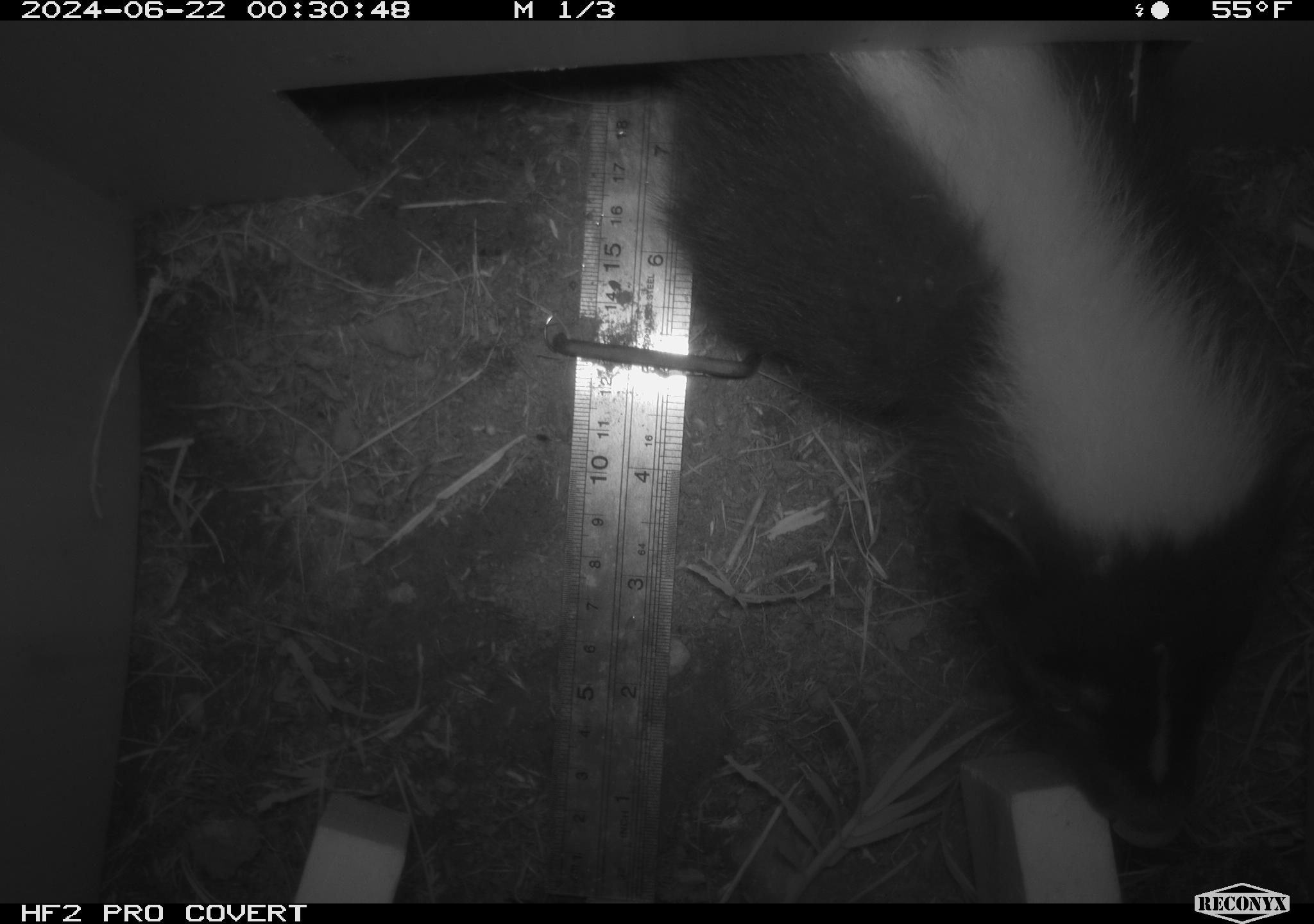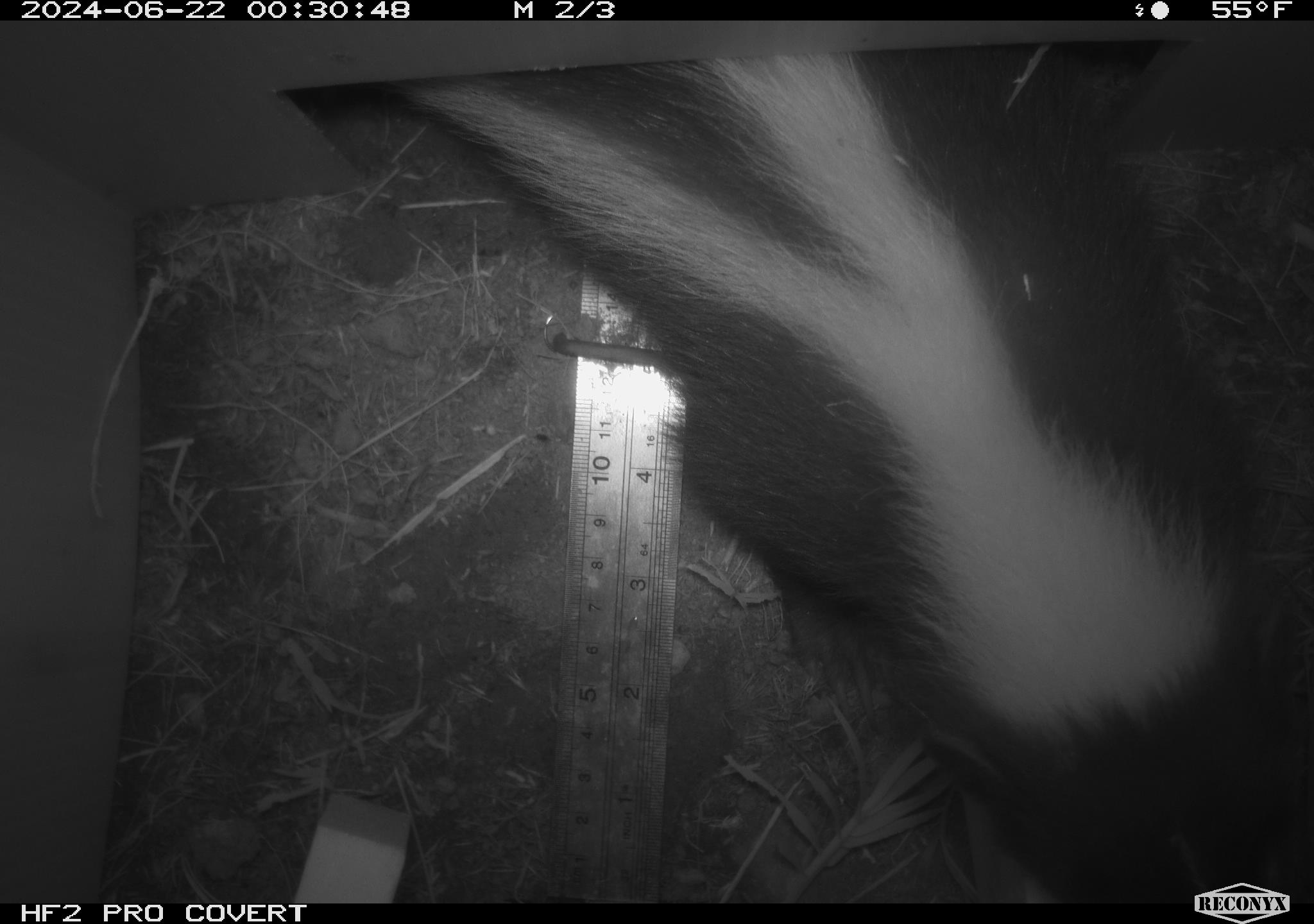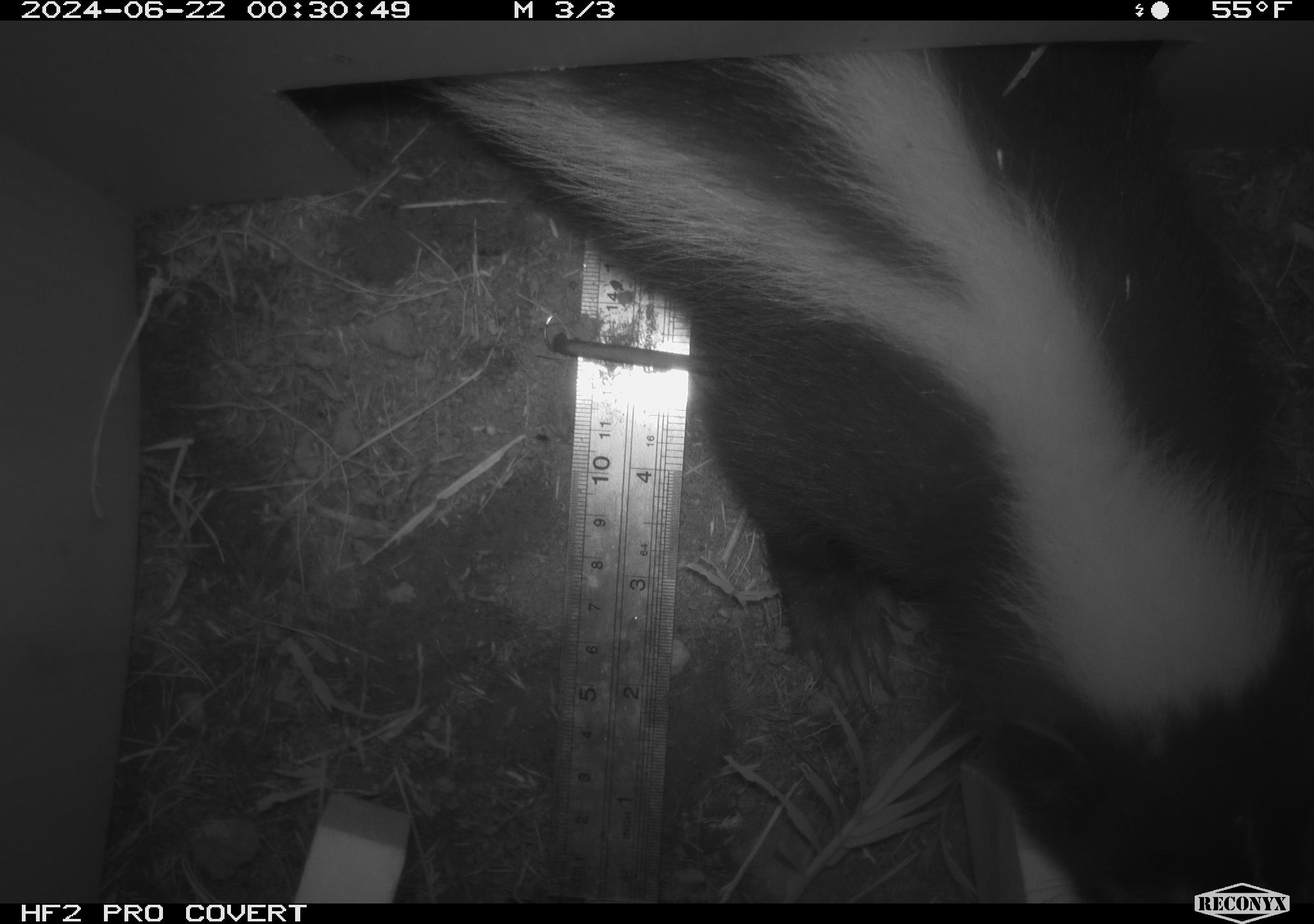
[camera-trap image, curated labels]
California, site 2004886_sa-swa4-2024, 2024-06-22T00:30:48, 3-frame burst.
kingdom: Animalia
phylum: Chordata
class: Mammalia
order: Carnivora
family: Mephitidae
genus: Mephitis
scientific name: Mephitis mephitis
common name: striped skunk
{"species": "striped skunk (Mephitis mephitis)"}